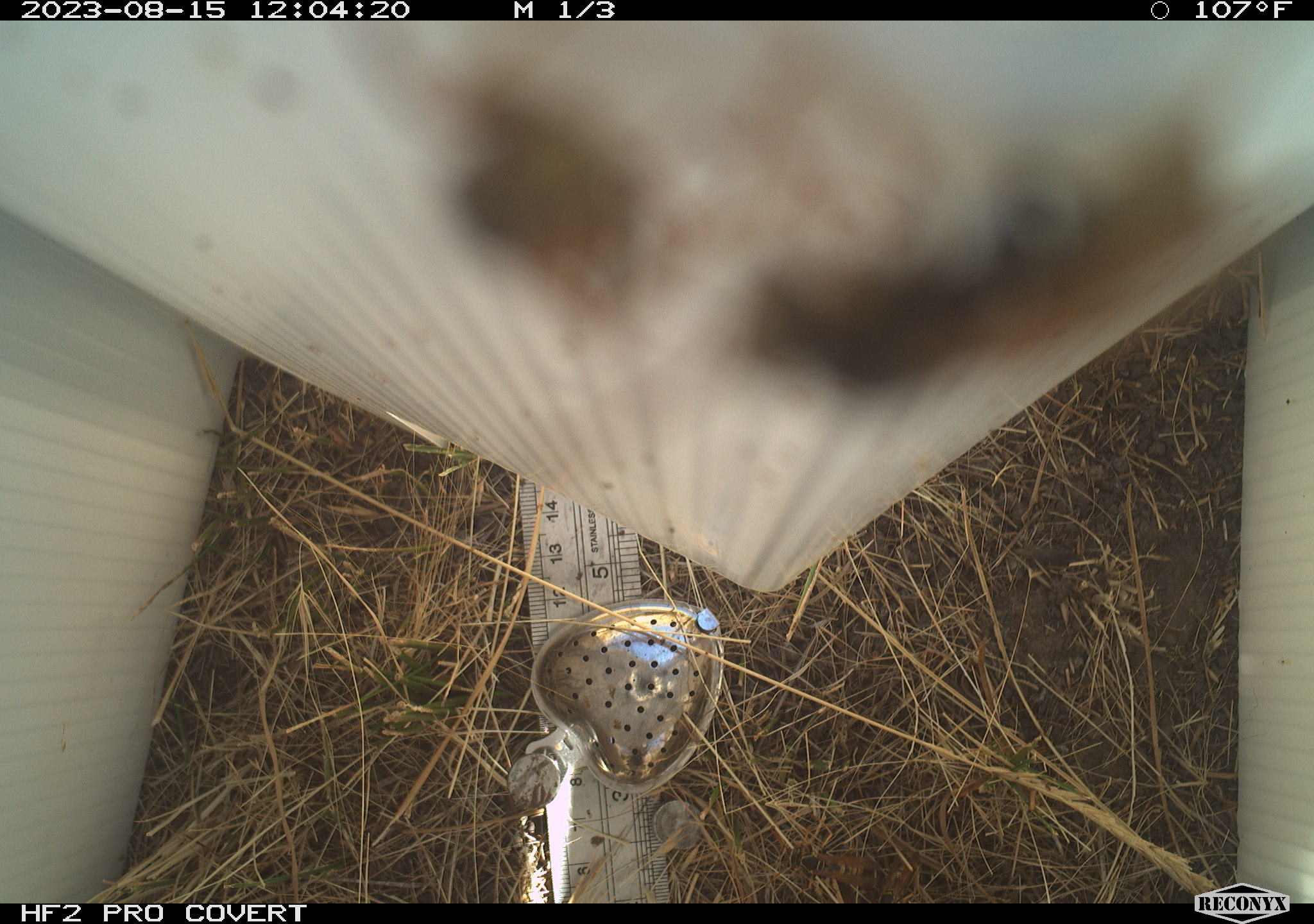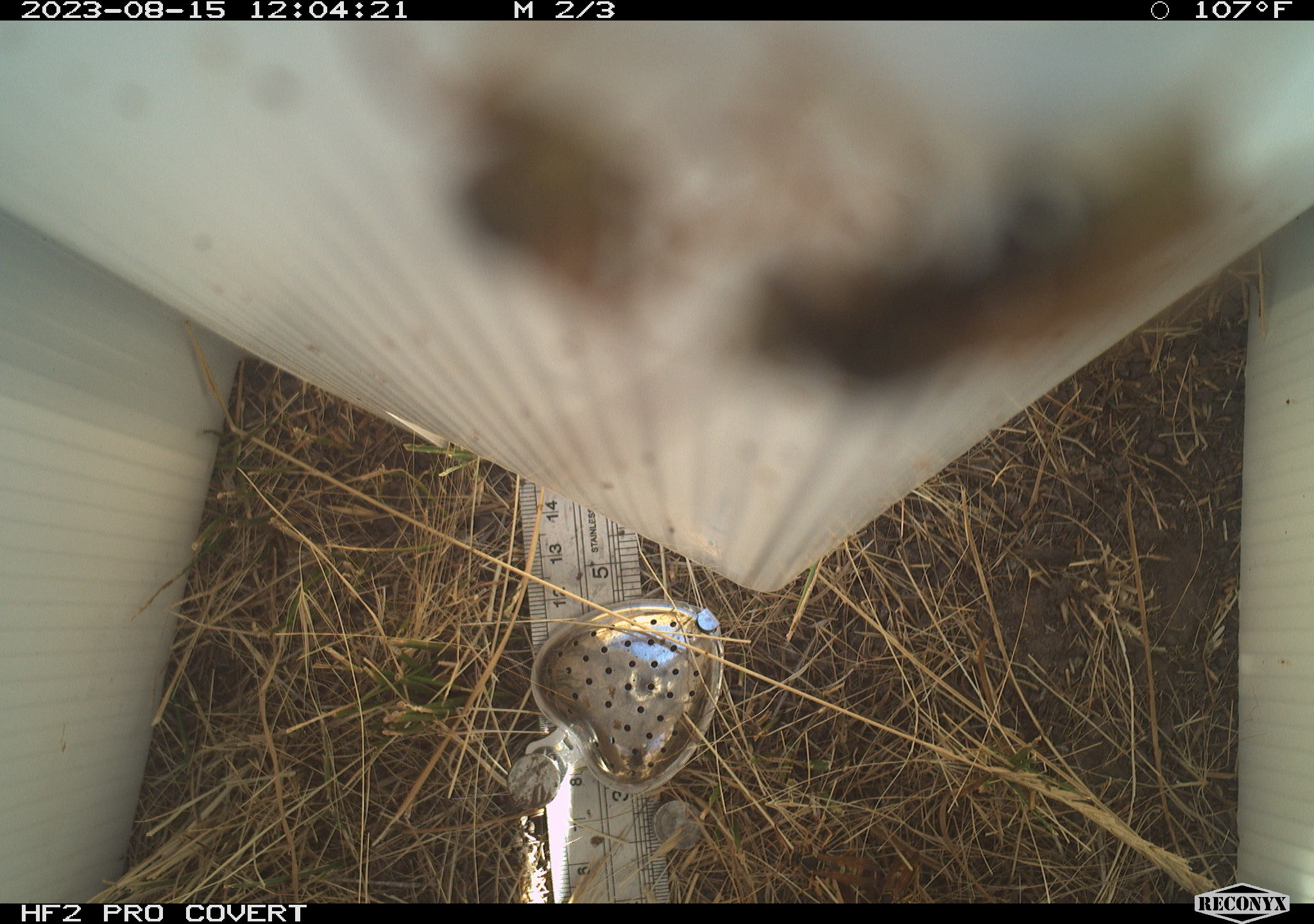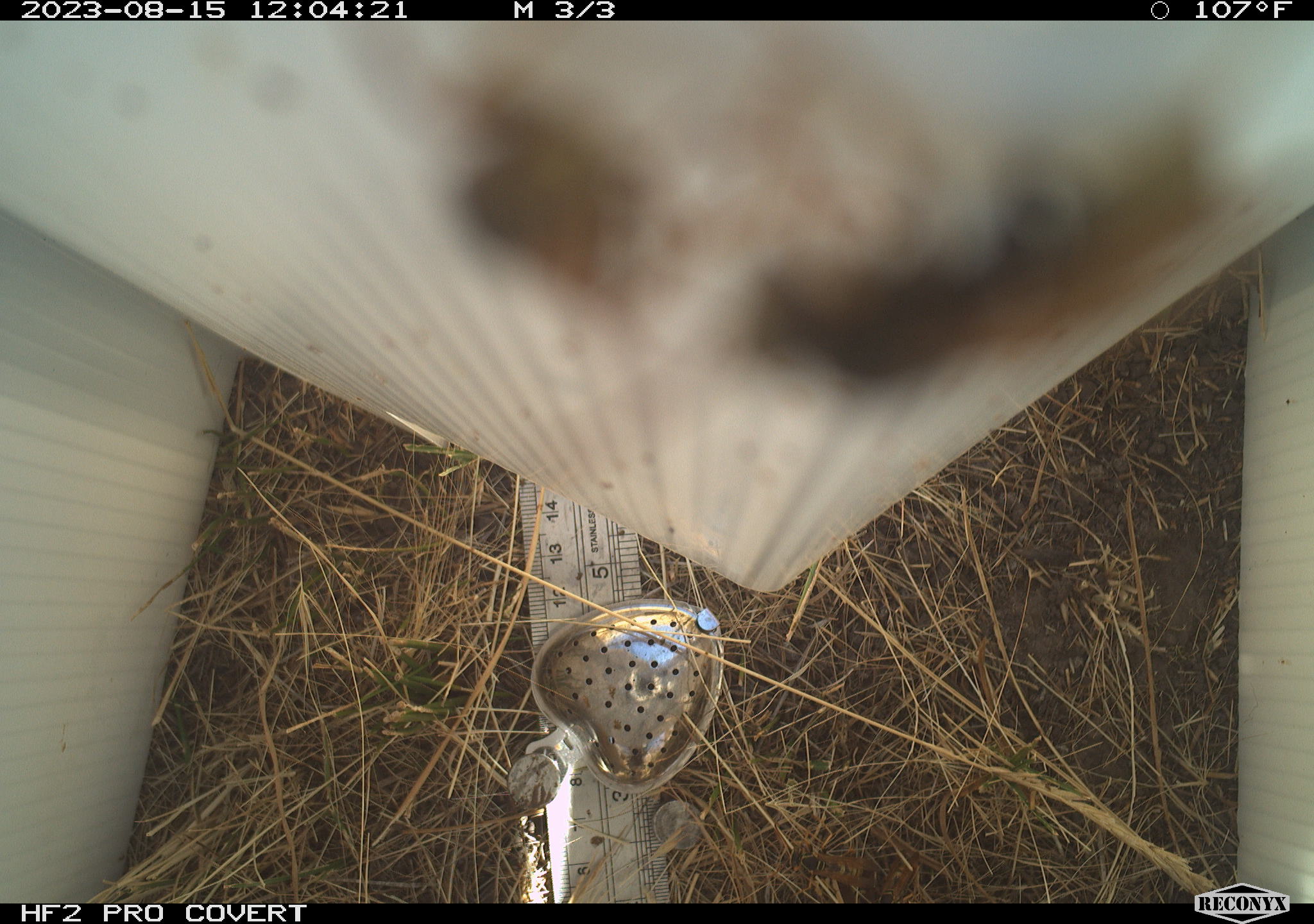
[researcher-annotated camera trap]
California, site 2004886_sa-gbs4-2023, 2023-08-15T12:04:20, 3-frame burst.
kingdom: Animalia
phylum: Arthropoda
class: Insecta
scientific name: Insecta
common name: insect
Insect (Insecta).